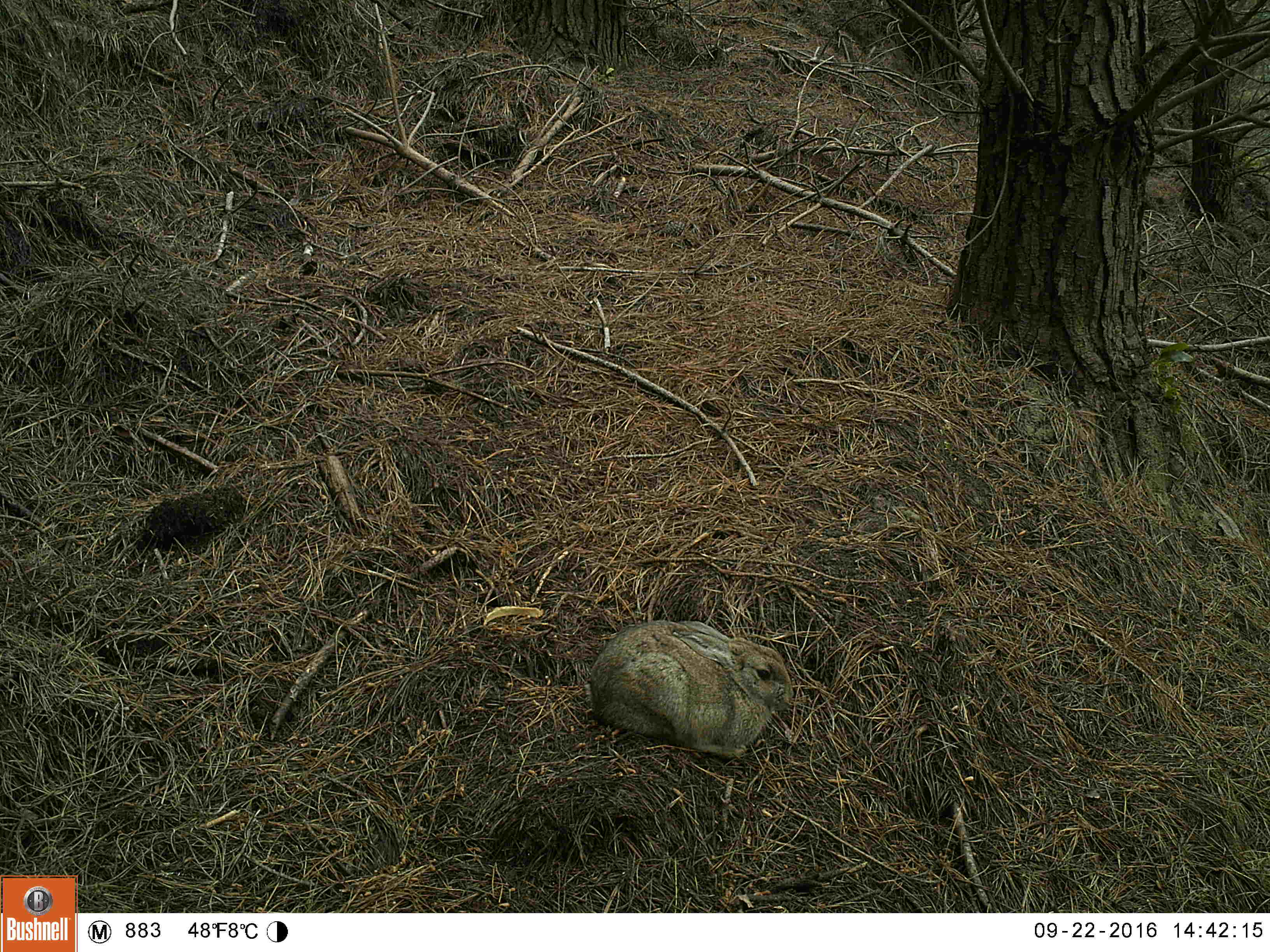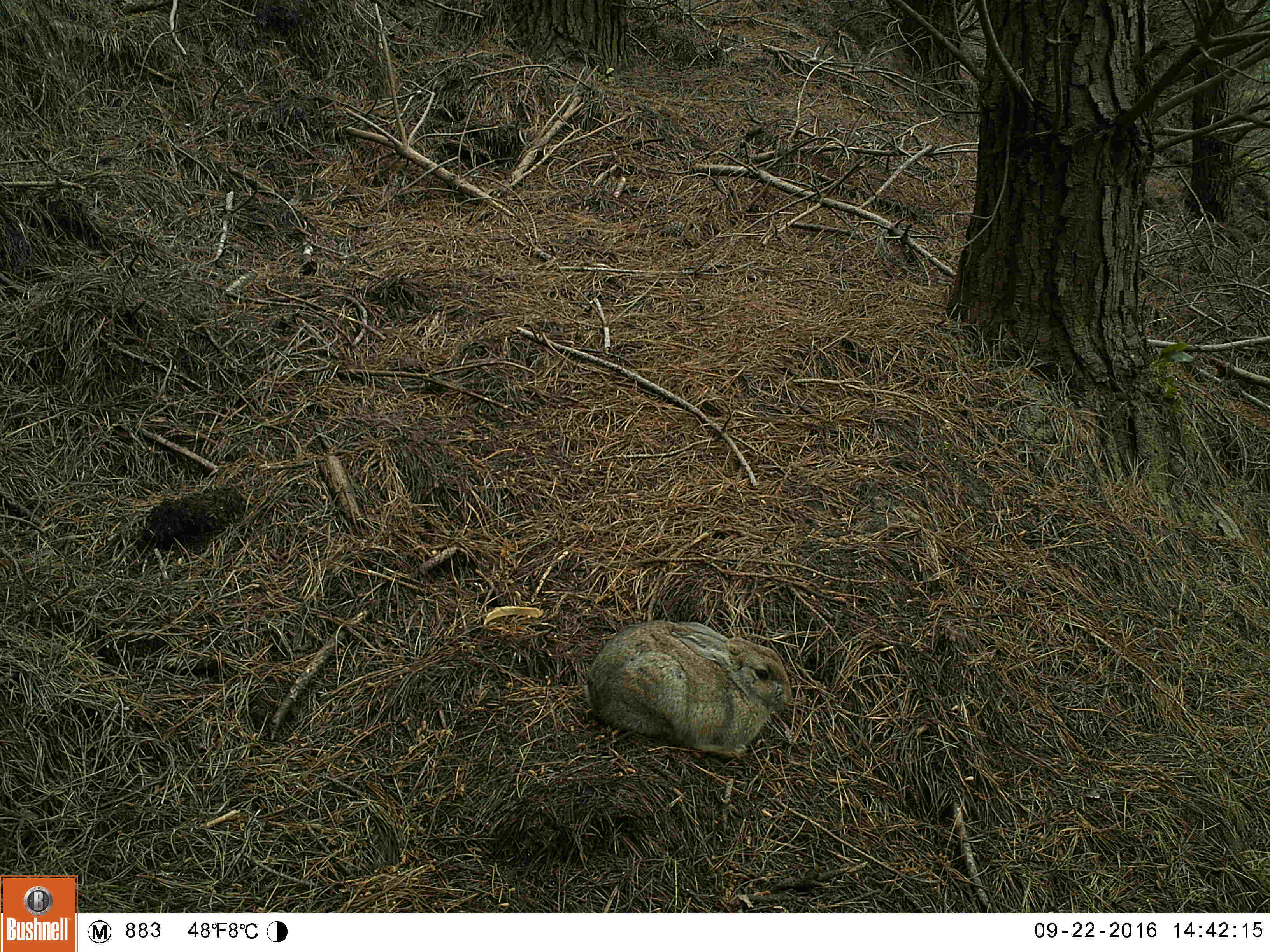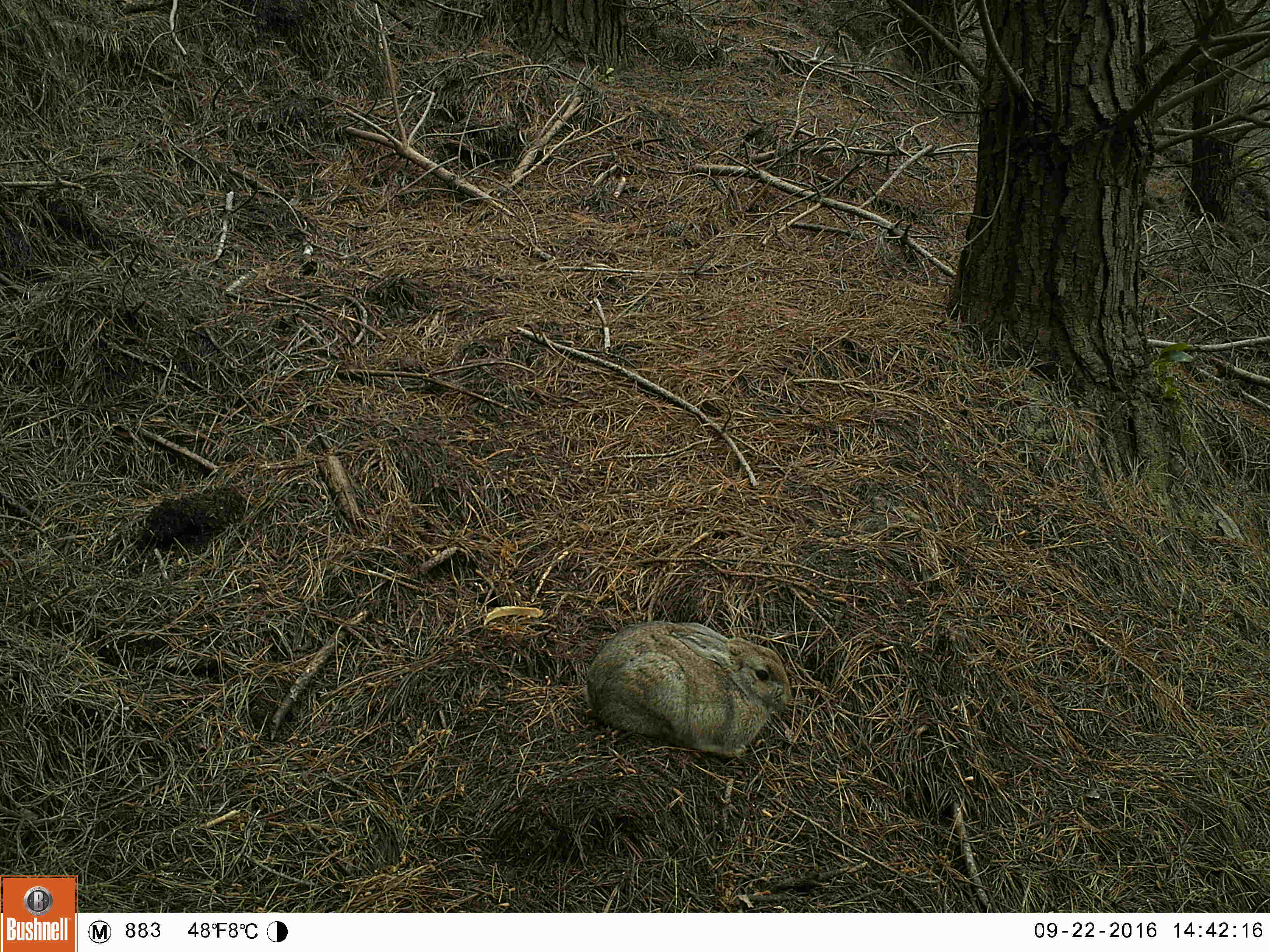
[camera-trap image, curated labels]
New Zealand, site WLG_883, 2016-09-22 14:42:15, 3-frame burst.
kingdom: Animalia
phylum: Chordata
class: Mammalia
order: Lagomorpha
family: Leporidae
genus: Oryctolagus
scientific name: Oryctolagus cuniculus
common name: european rabbit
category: rabbit